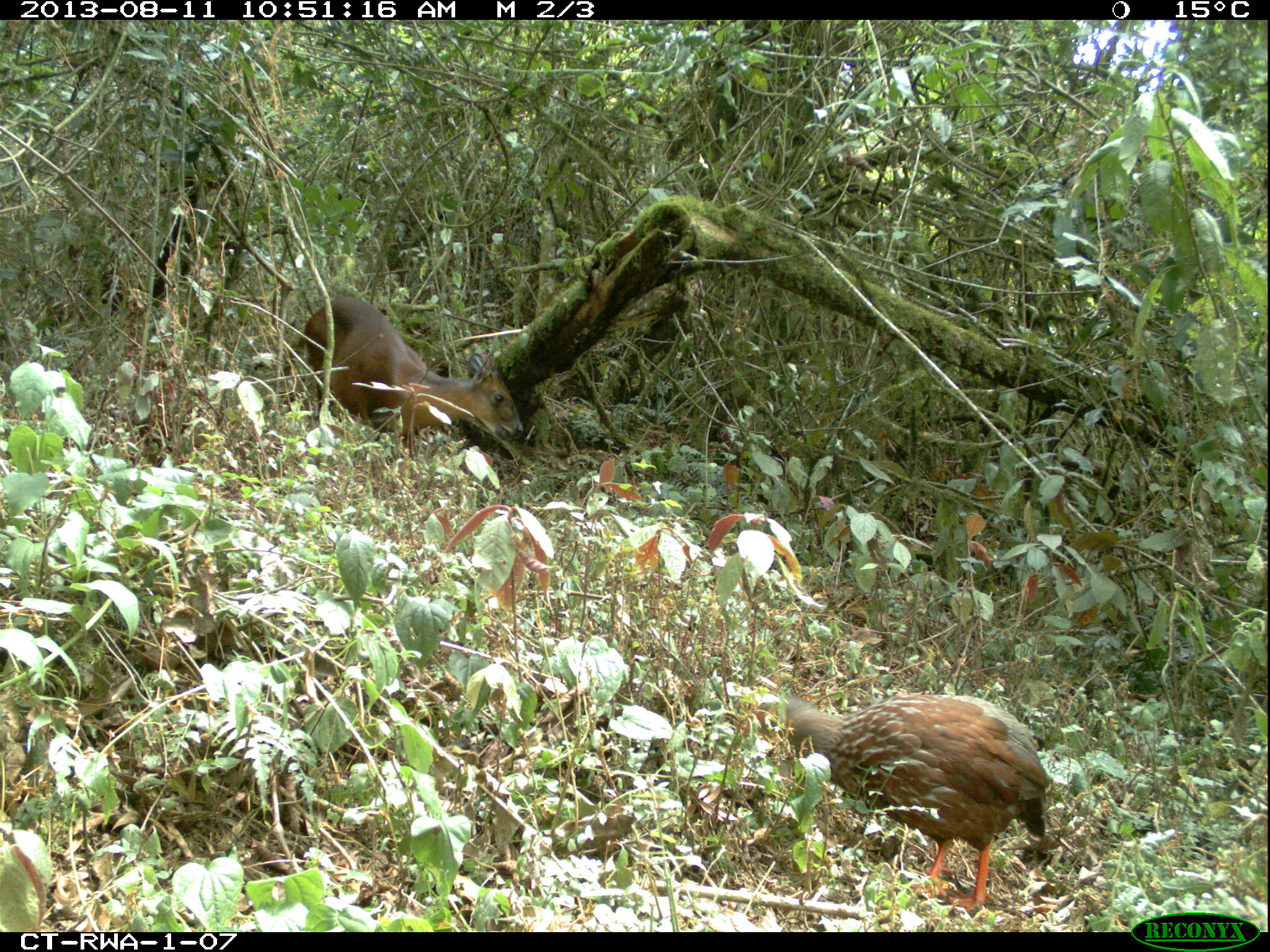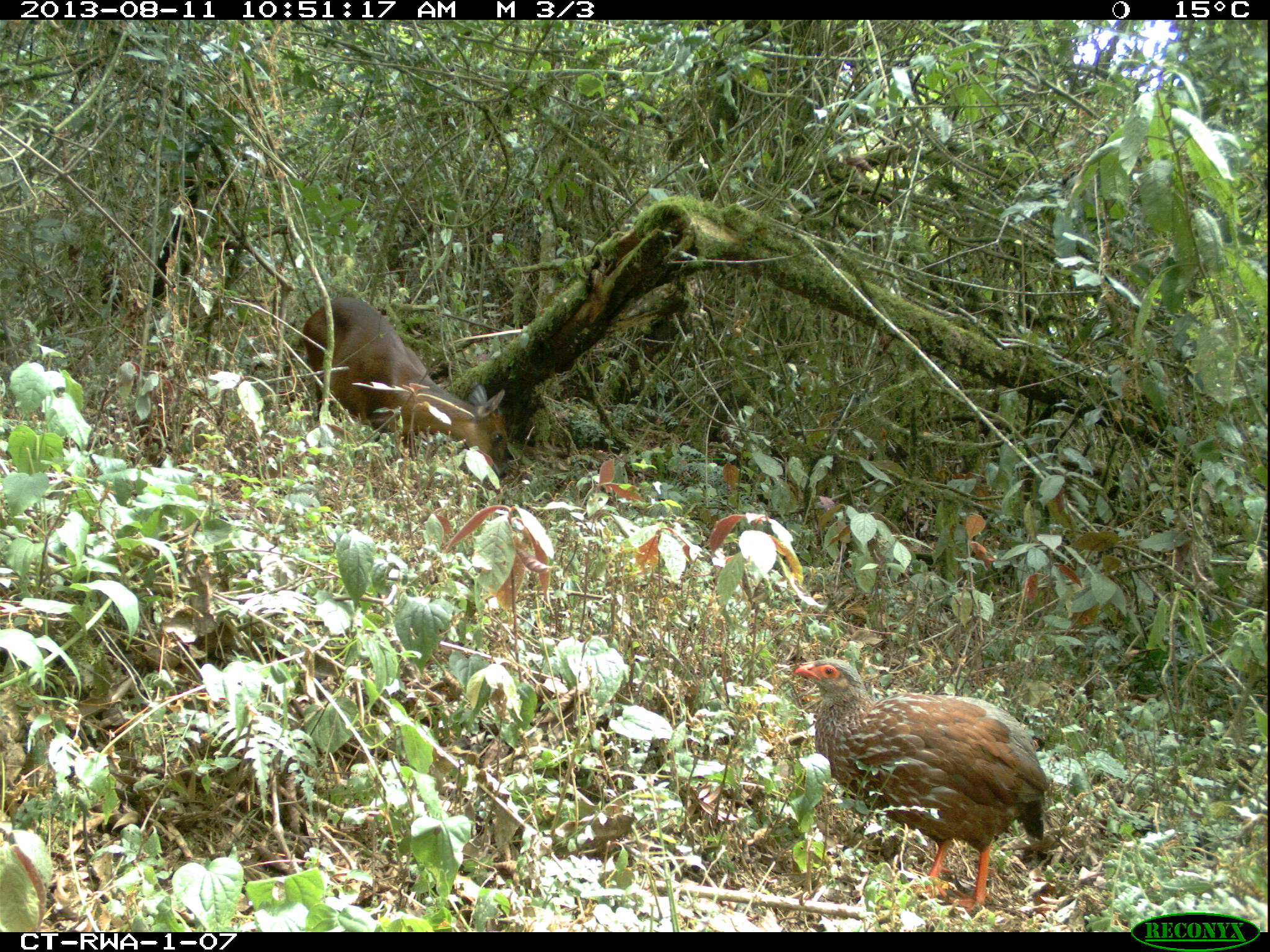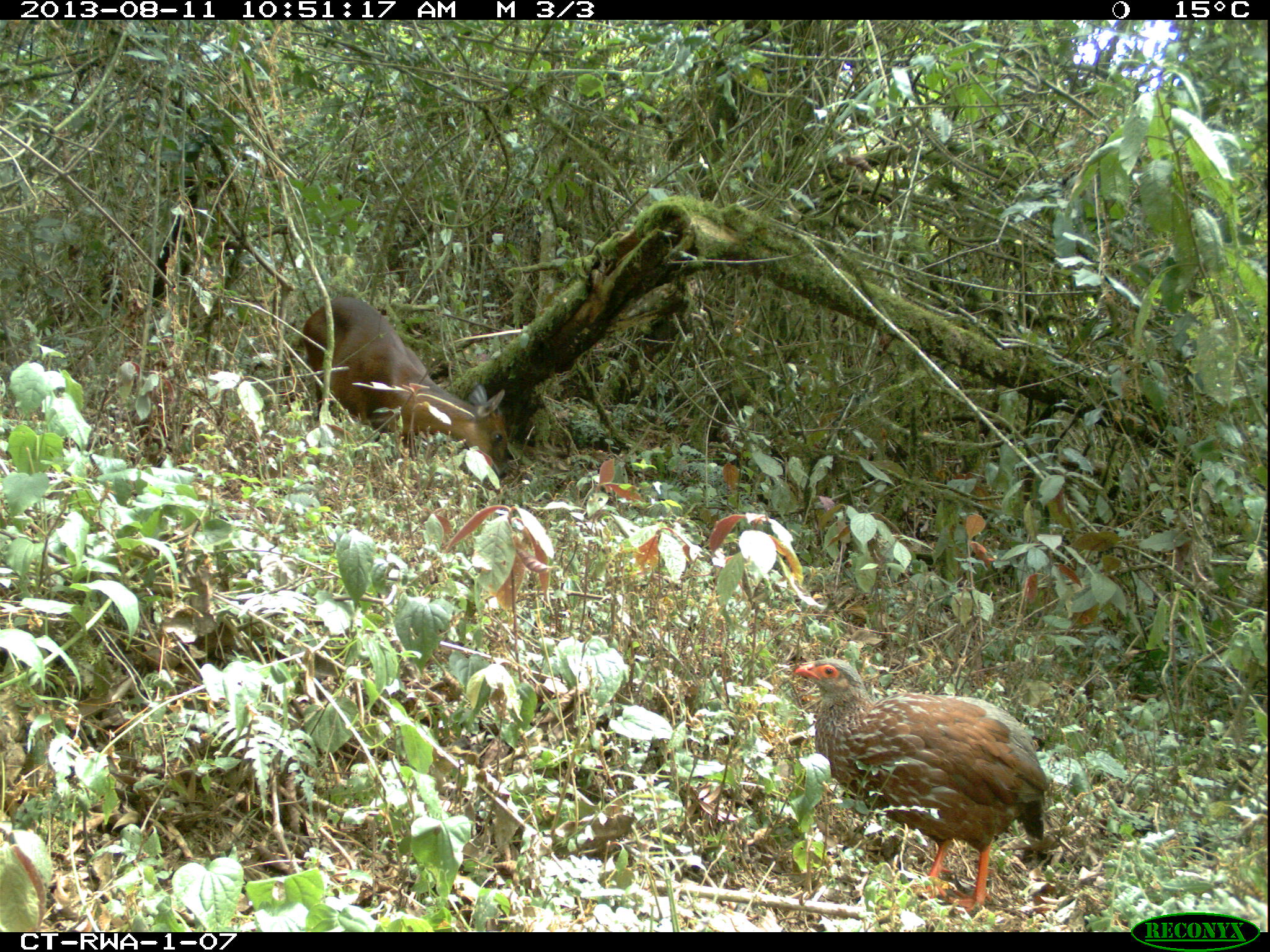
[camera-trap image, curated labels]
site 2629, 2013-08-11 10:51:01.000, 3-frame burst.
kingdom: Animalia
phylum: Chordata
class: Mammalia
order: Artiodactyla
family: Bovidae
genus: Cephalophus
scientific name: Cephalophus nigrifrons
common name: black-fronted duiker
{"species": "Cephalophus nigrifrons (black-fronted duiker)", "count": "1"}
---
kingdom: Animalia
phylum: Chordata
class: Aves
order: Galliformes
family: Phasianidae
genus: Pternistis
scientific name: Pternistis nobilis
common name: handsome francolin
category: francolinus nobilis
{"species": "francolinus nobilis (handsome francolin) (Pternistis nobilis)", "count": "1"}